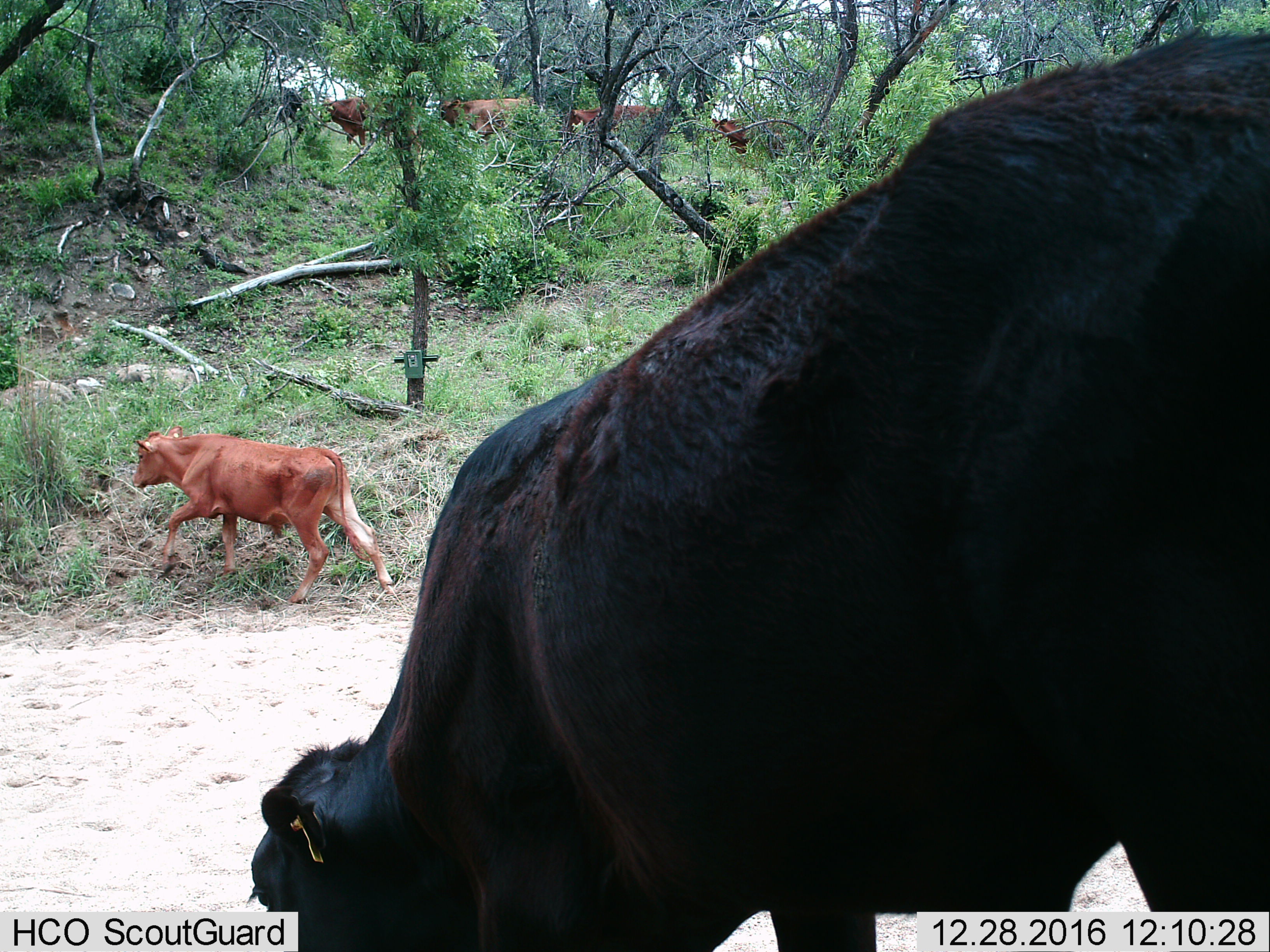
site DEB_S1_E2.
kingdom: Animalia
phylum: Chordata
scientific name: Vertebrata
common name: domestic animal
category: domesticanimal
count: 7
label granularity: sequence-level